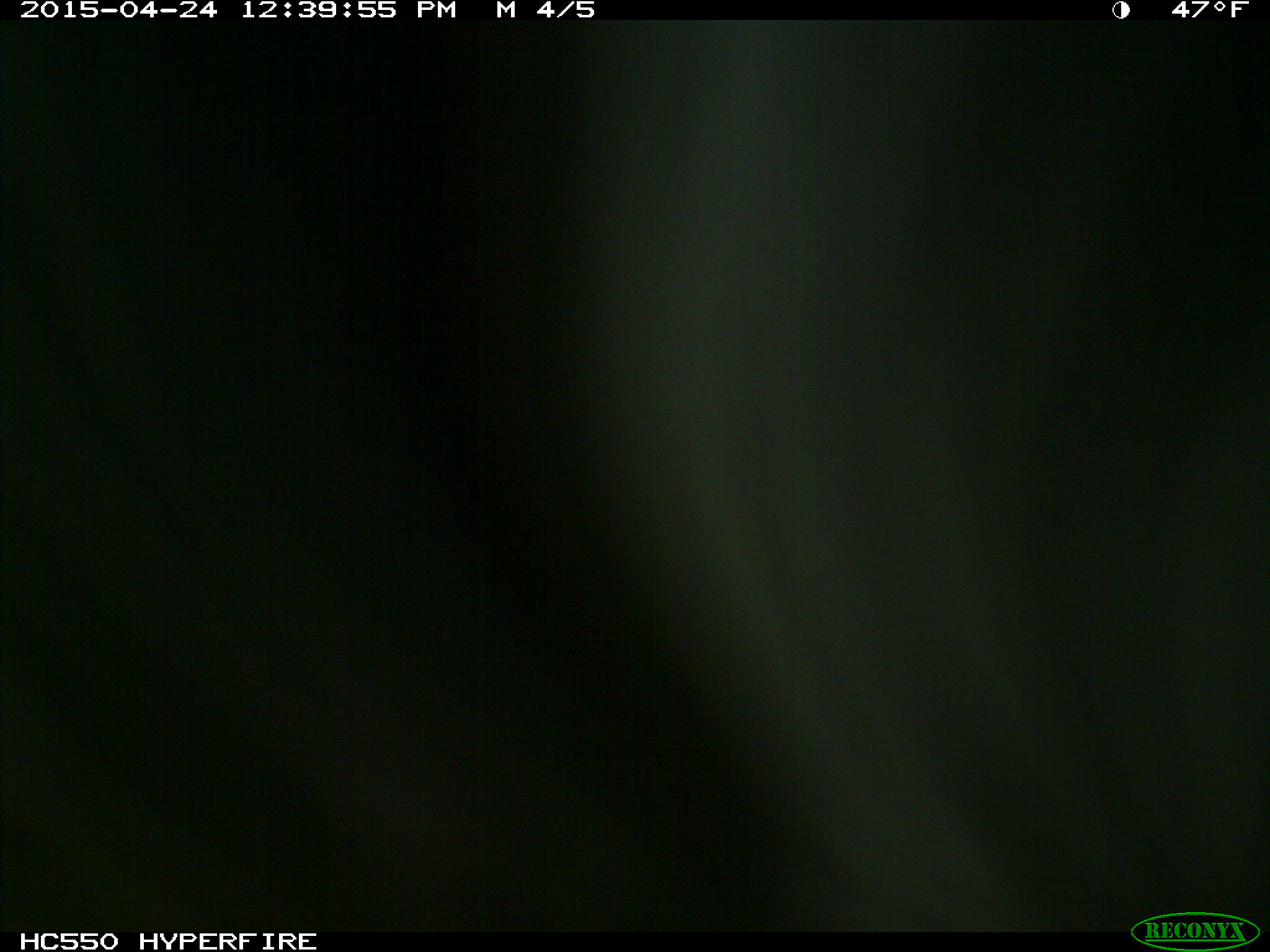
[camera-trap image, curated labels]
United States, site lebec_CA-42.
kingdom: Animalia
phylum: Chordata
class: Mammalia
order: Artiodactyla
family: Bovidae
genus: Bos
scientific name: Bos taurus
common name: domestic cow